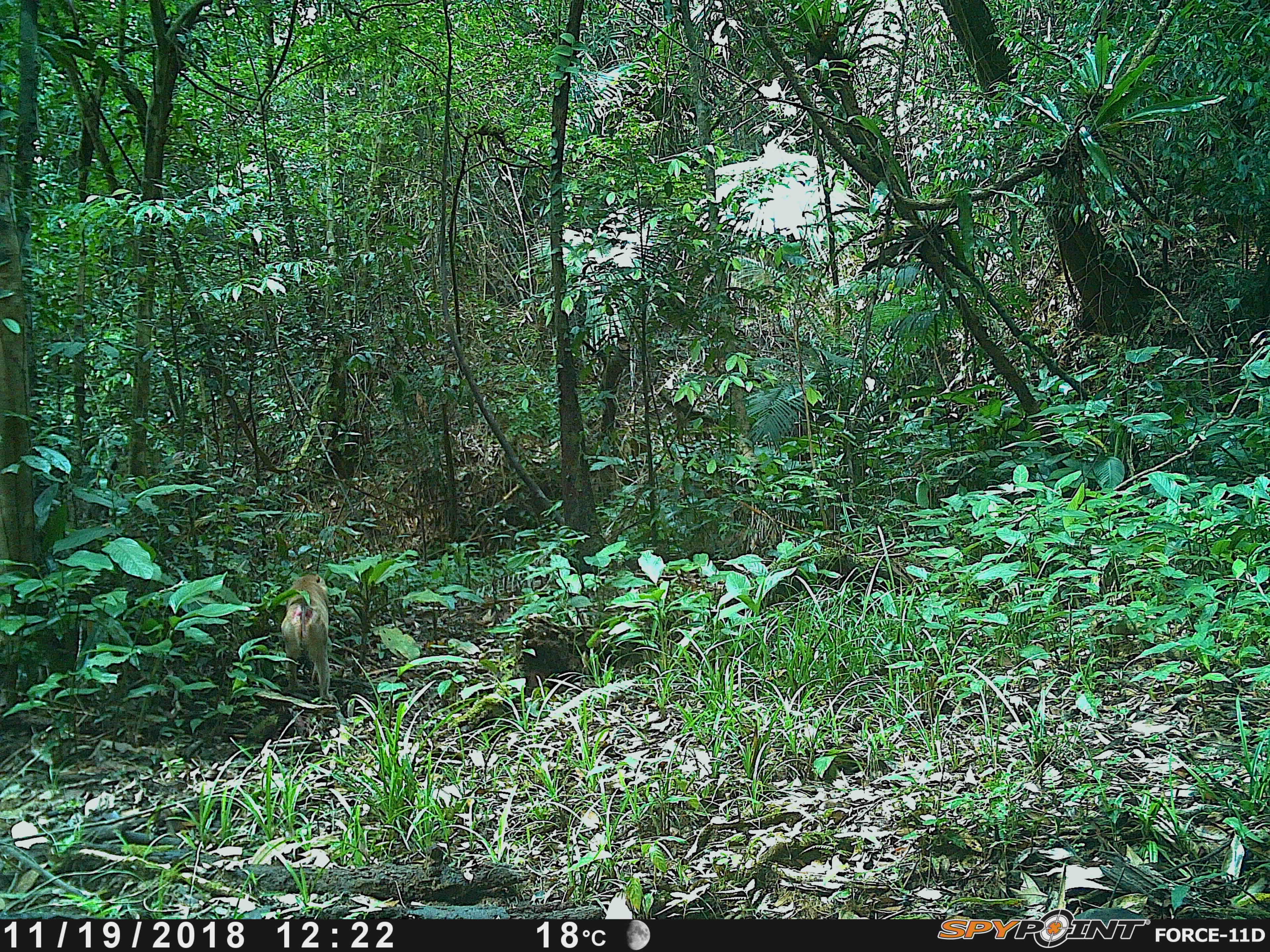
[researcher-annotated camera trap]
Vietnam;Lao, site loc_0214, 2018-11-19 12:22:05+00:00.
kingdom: Animalia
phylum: Chordata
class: Mammalia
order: Primates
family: Cercopithecidae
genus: Macaca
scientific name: Macaca nemestrina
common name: pig-tailed macaque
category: pig tailed macaque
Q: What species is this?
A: Pig tailed macaque (pig-tailed macaque) (Macaca nemestrina).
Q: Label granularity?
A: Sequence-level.